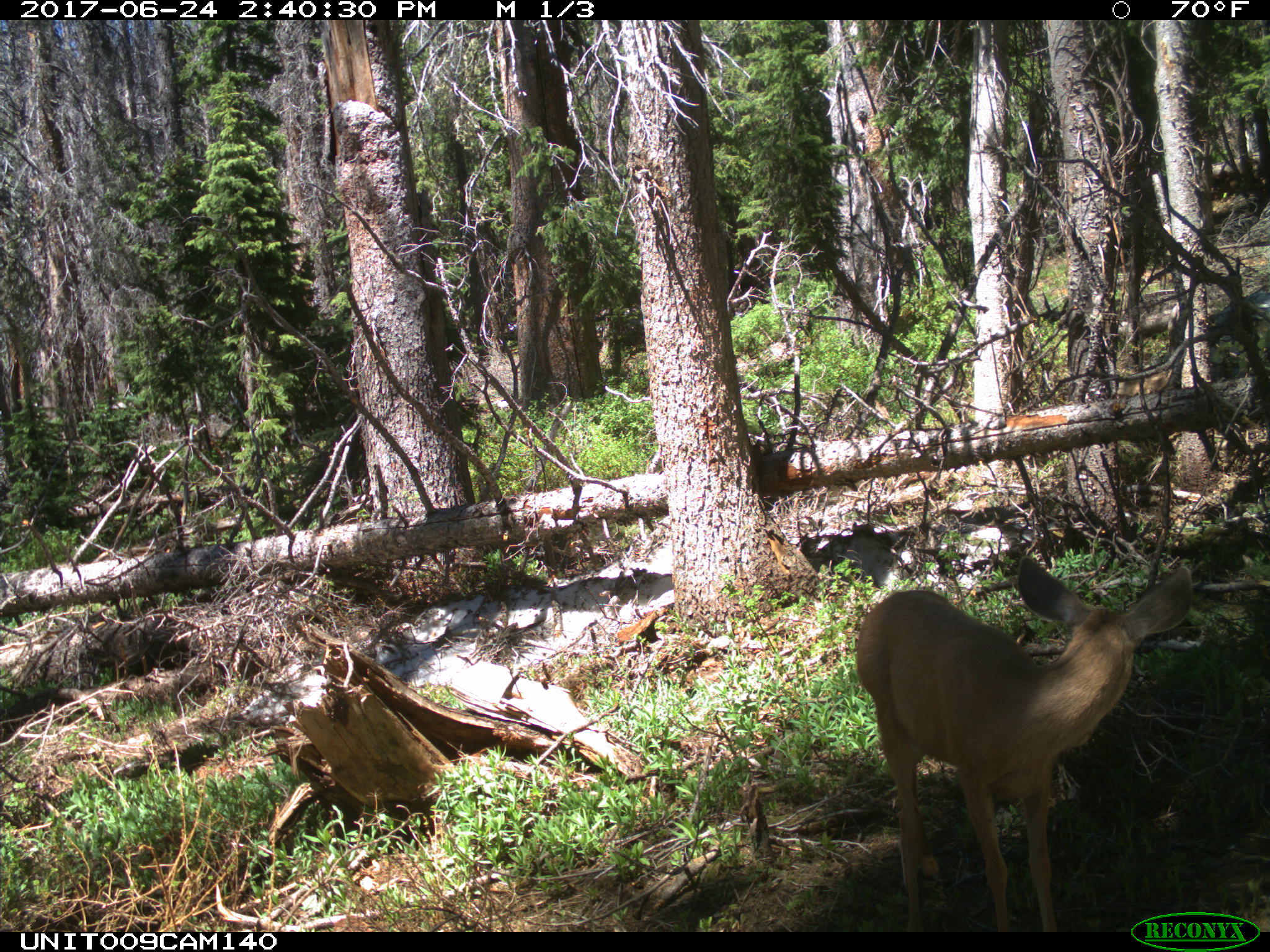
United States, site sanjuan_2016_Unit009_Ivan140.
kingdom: Animalia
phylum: Chordata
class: Mammalia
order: Artiodactyla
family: Cervidae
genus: Odocoileus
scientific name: Odocoileus hemionus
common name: mule deer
Odocoileus hemionus (mule deer).